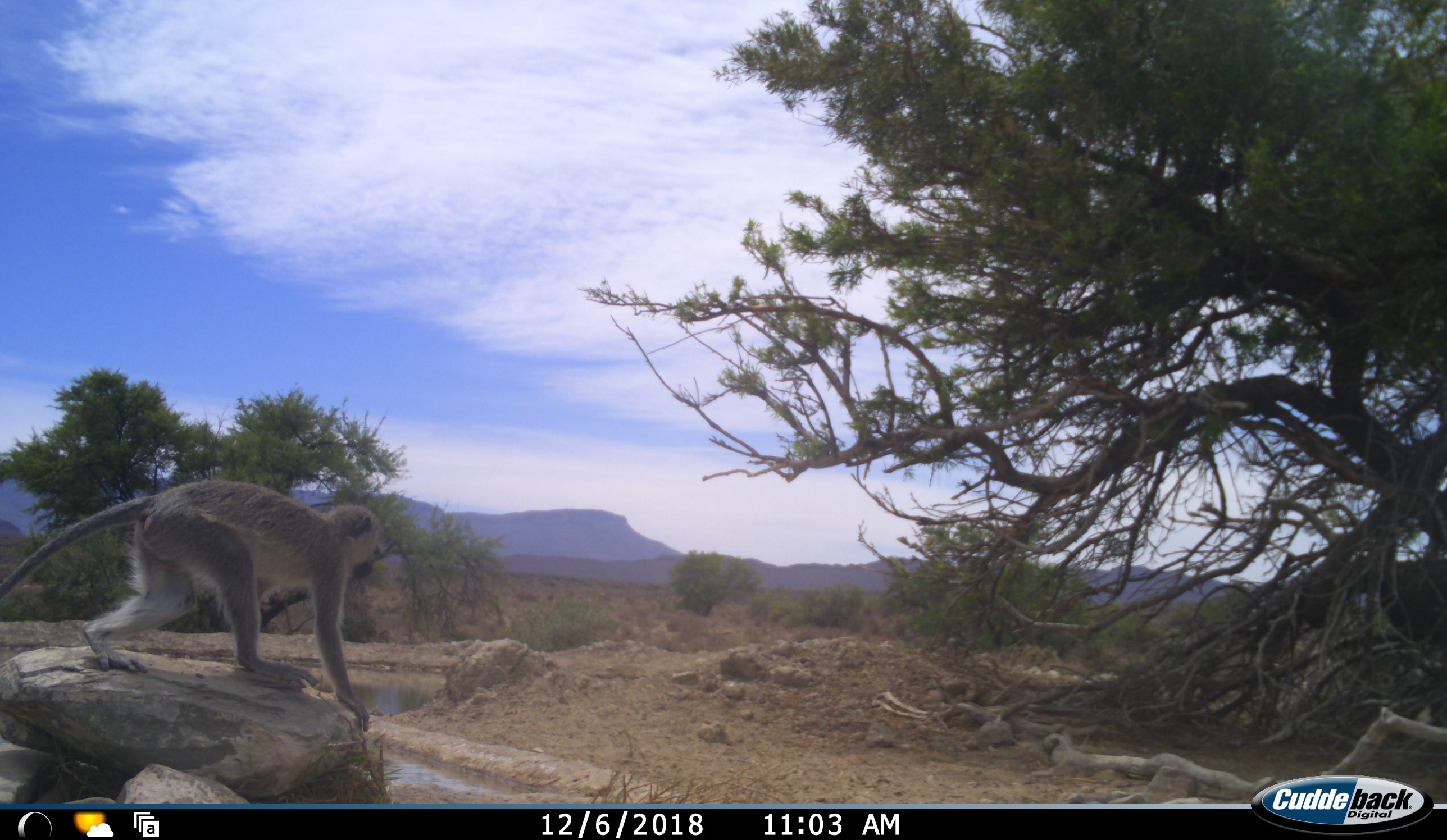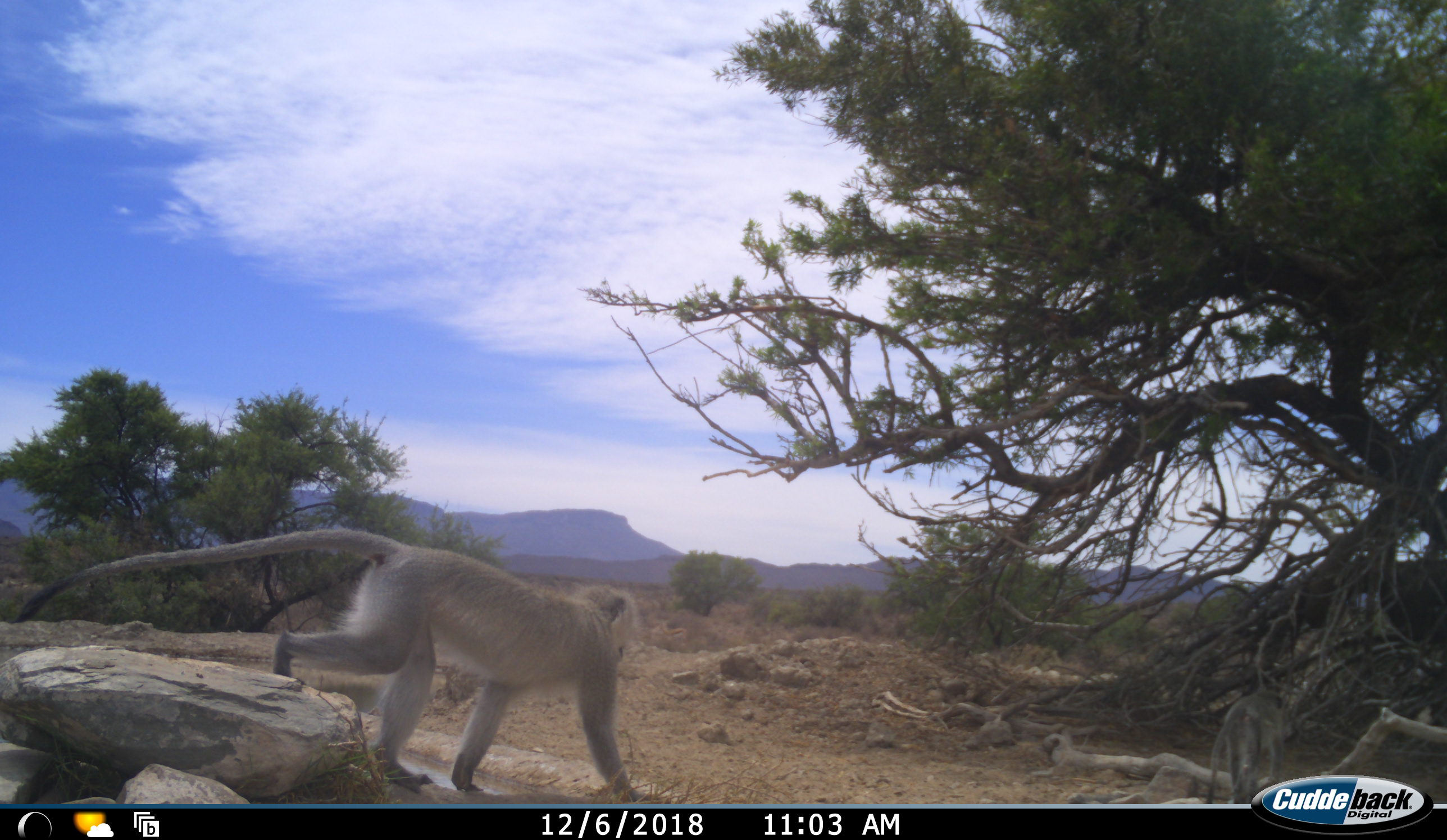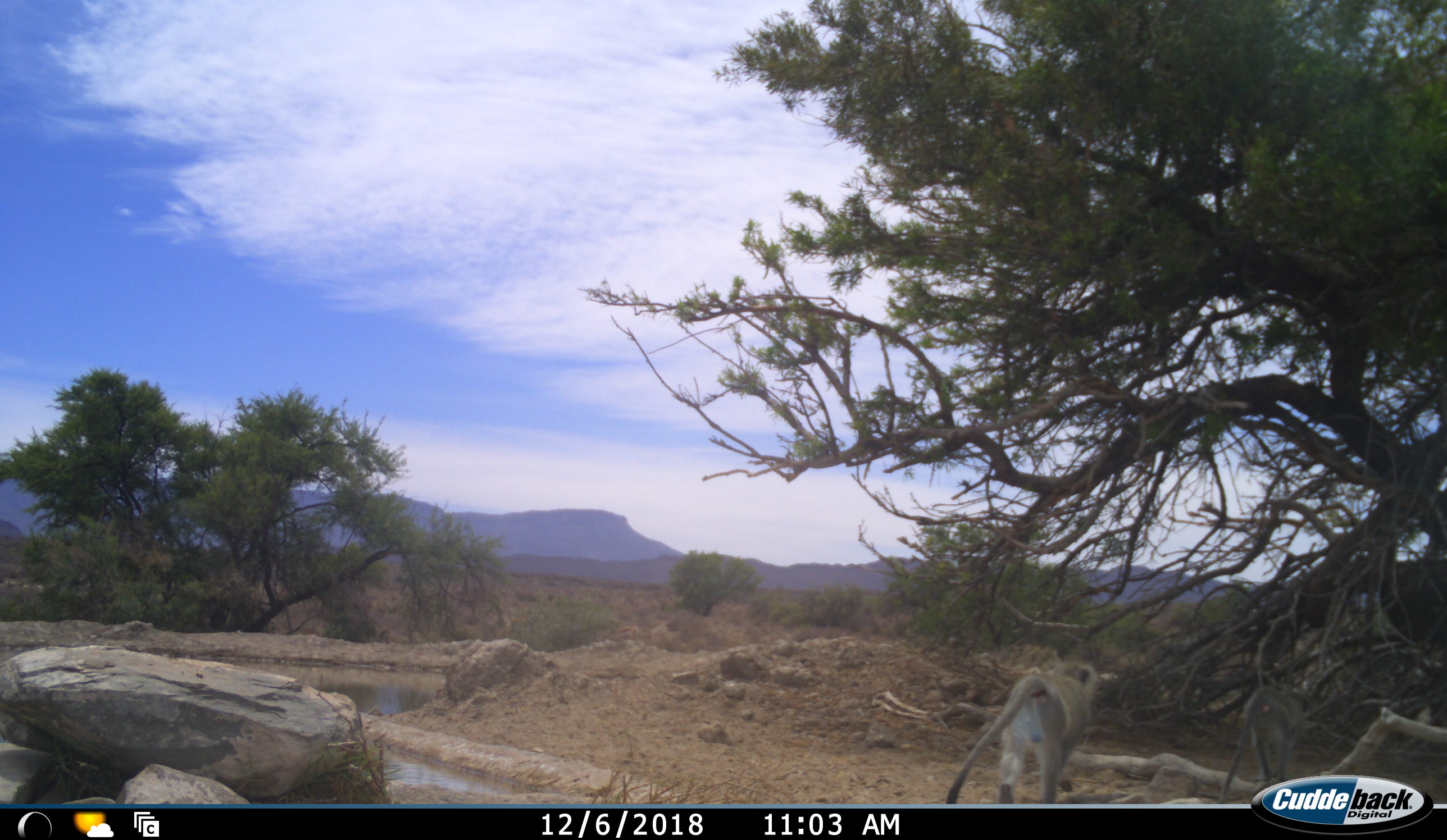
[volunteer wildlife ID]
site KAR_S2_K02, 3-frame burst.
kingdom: Animalia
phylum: Chordata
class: Mammalia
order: Primates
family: Cercopithecidae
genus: Chlorocebus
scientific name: Chlorocebus pygerythrus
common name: vervet monkey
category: monkeyvervet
Monkeyvervet (vervet monkey) (Chlorocebus pygerythrus), count 2. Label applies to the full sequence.